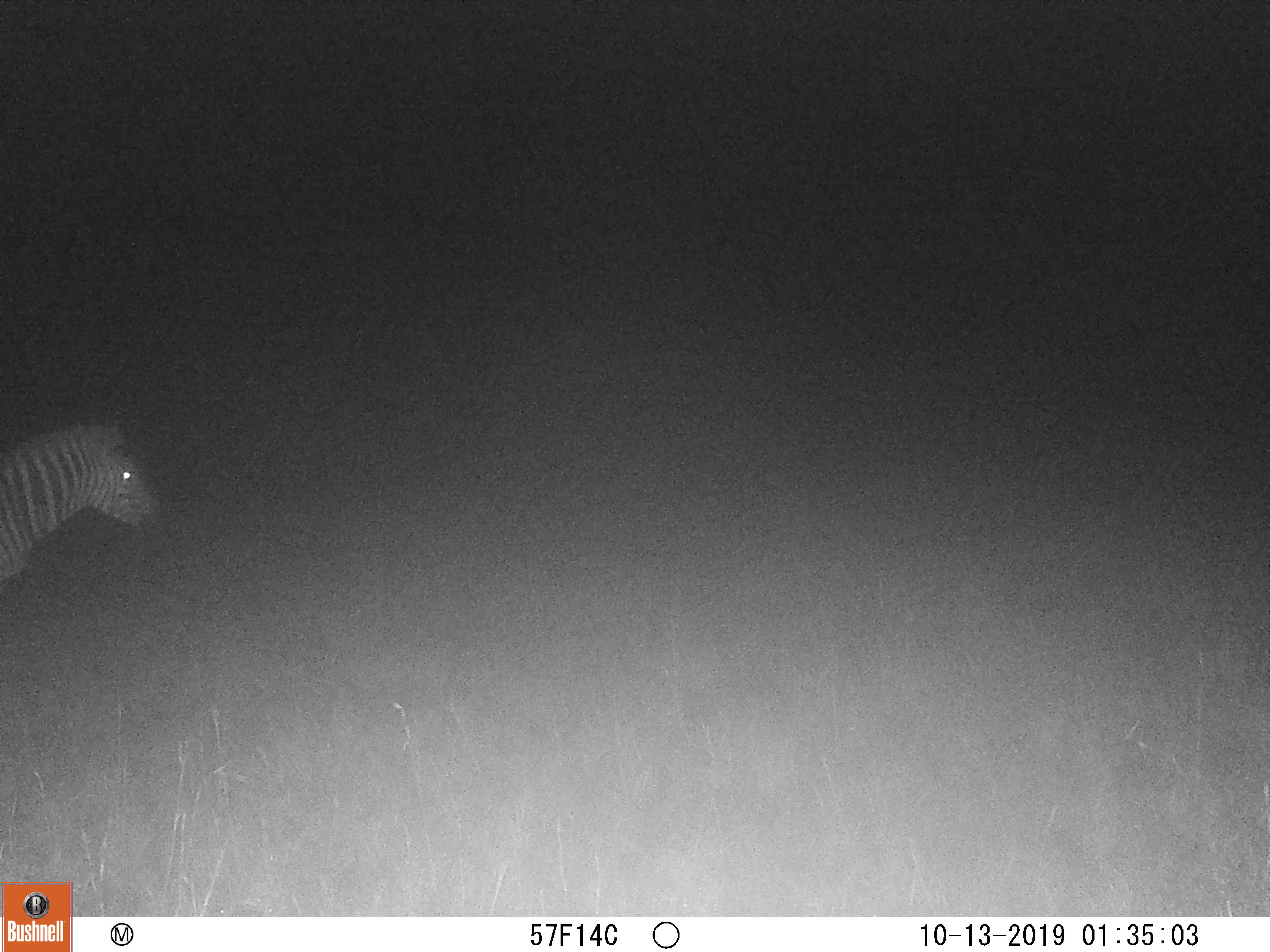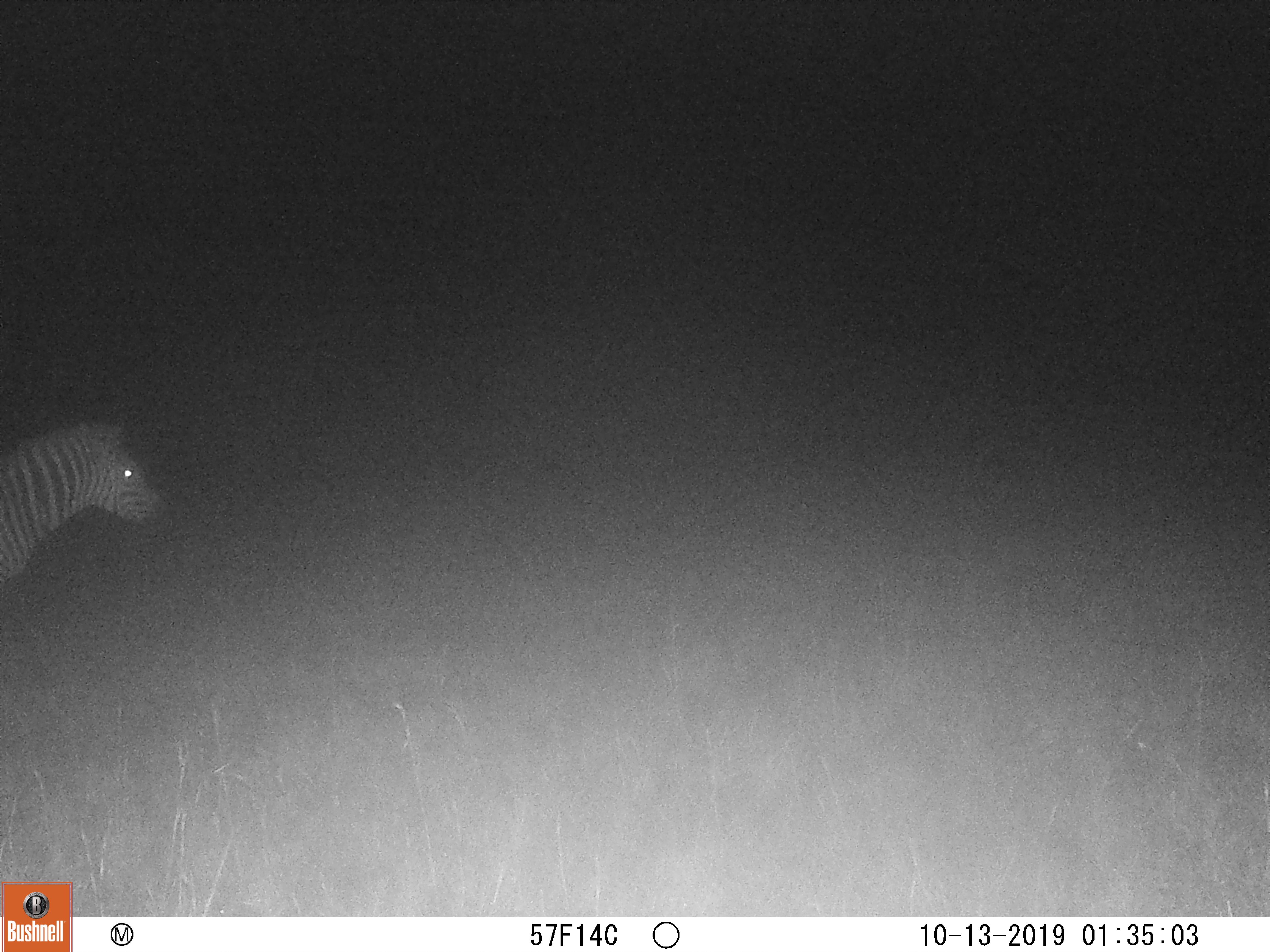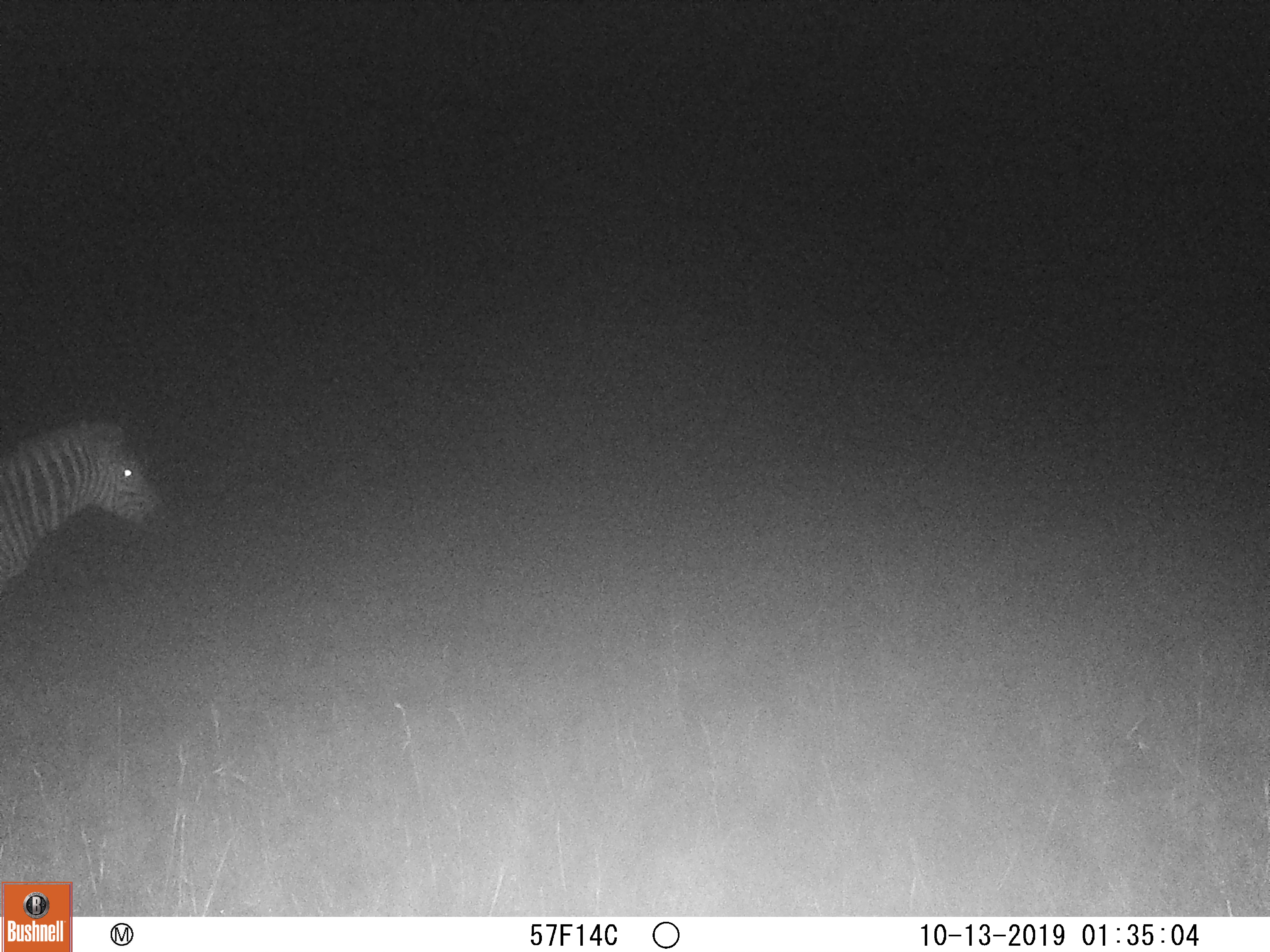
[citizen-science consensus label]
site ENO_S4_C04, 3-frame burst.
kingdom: Animalia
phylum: Chordata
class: Mammalia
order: Perissodactyla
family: Equidae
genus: Equus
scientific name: Equus quagga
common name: plains zebra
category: zebraplains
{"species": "zebraplains (plains zebra) (Equus quagga)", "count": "1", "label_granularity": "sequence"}